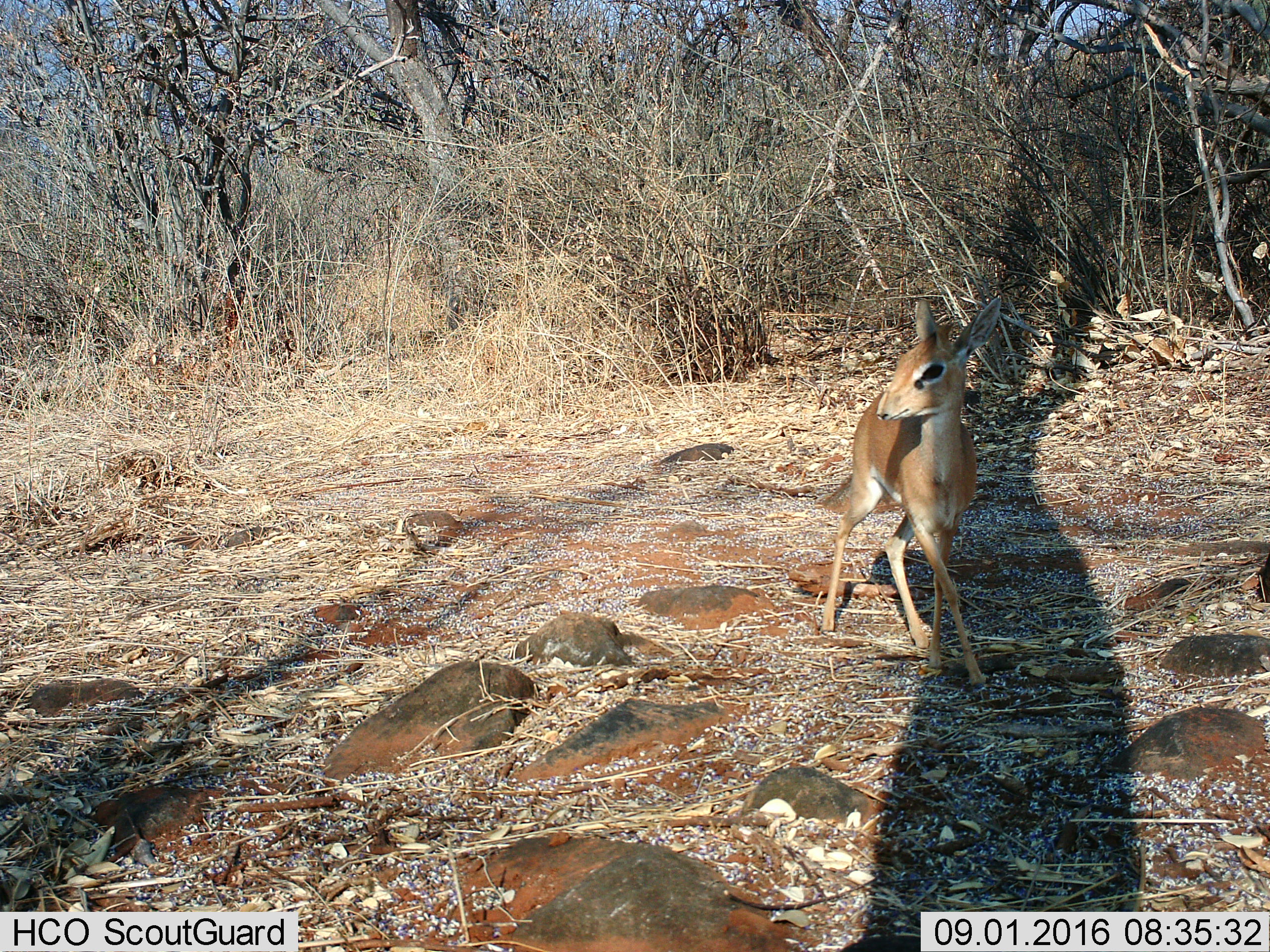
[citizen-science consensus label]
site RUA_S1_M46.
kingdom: Animalia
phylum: Chordata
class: Mammalia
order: Artiodactyla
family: Bovidae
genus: Madoqua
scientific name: Madoqua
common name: dik-dik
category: dikdik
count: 1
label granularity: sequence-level